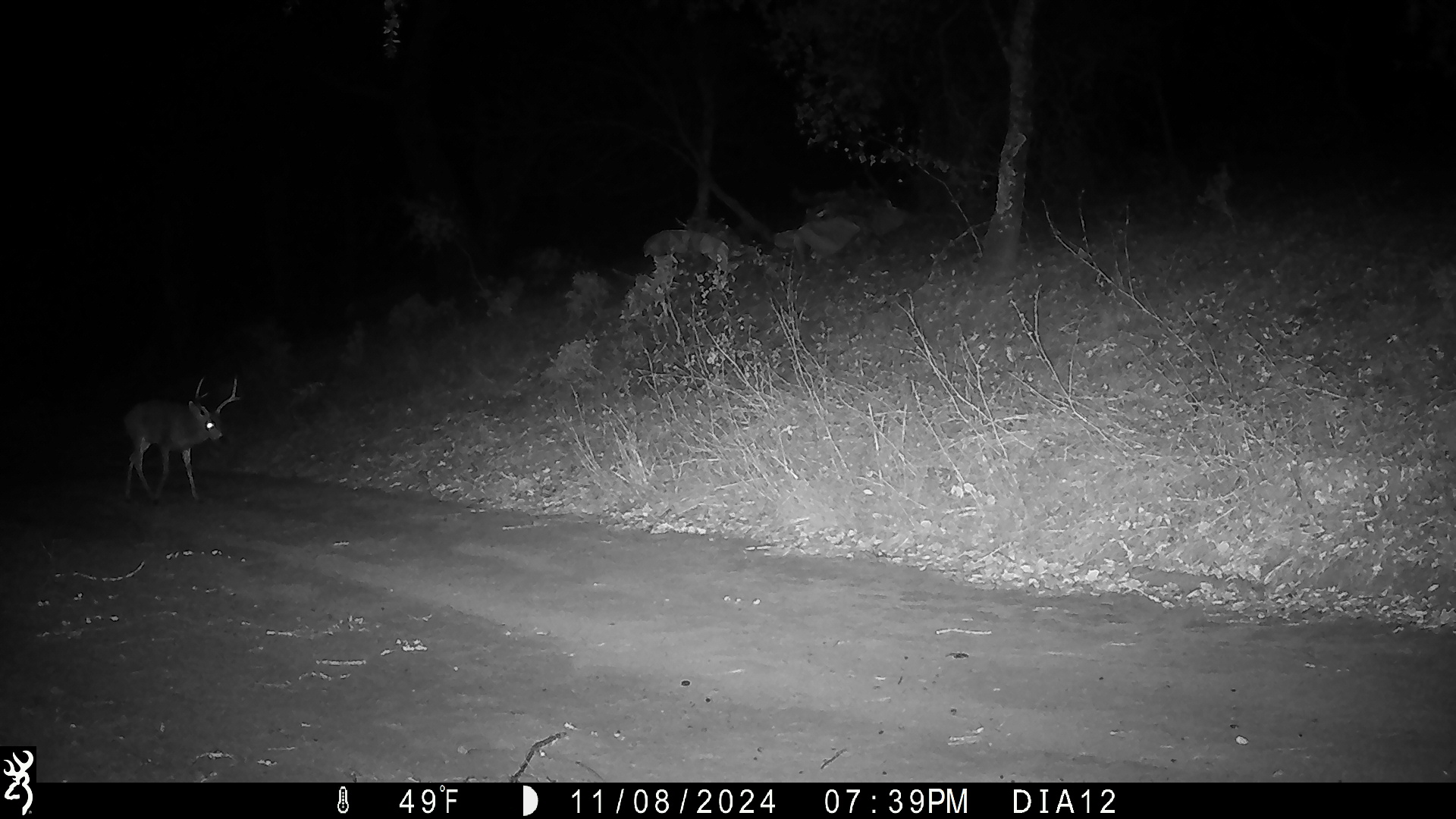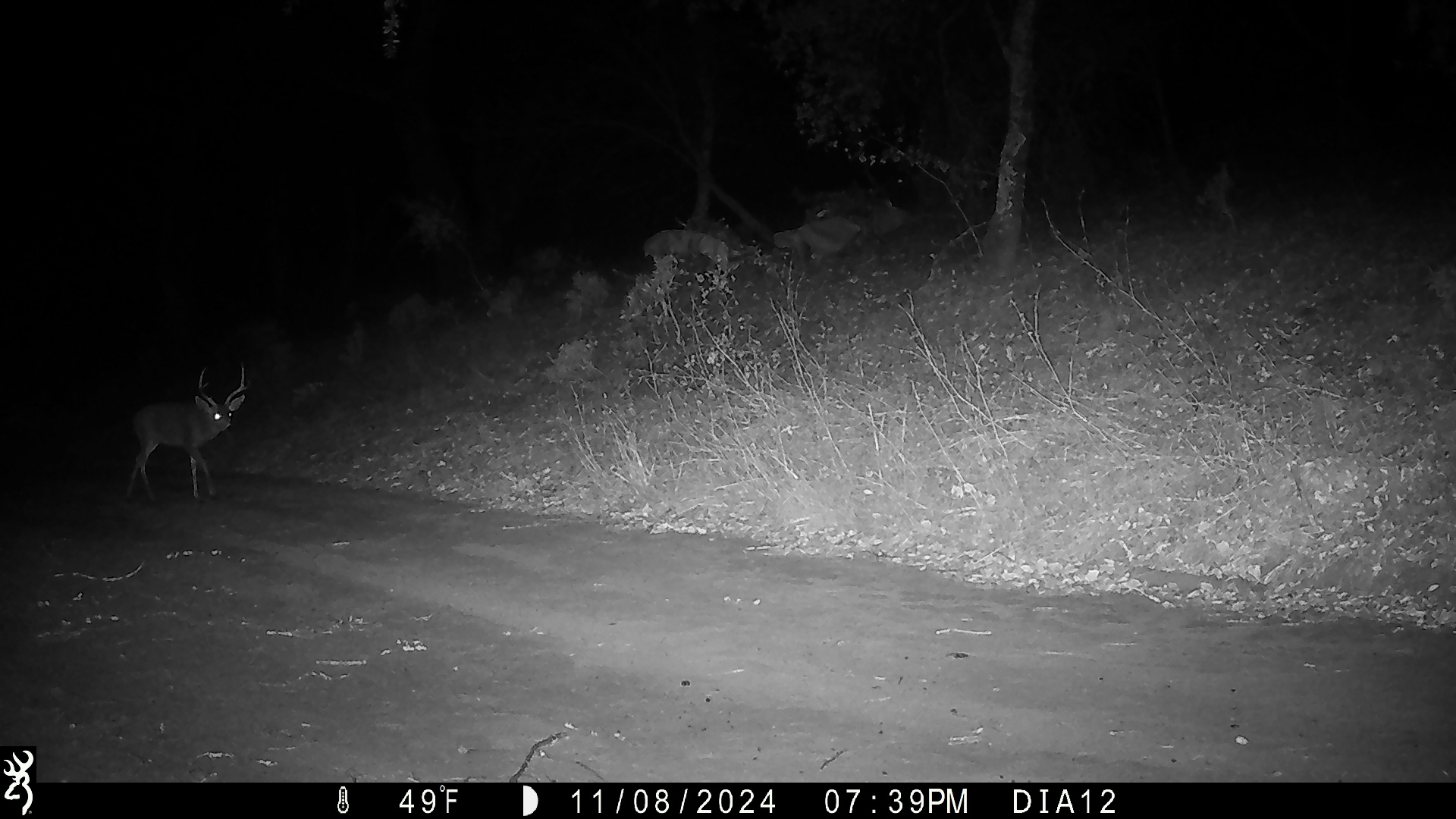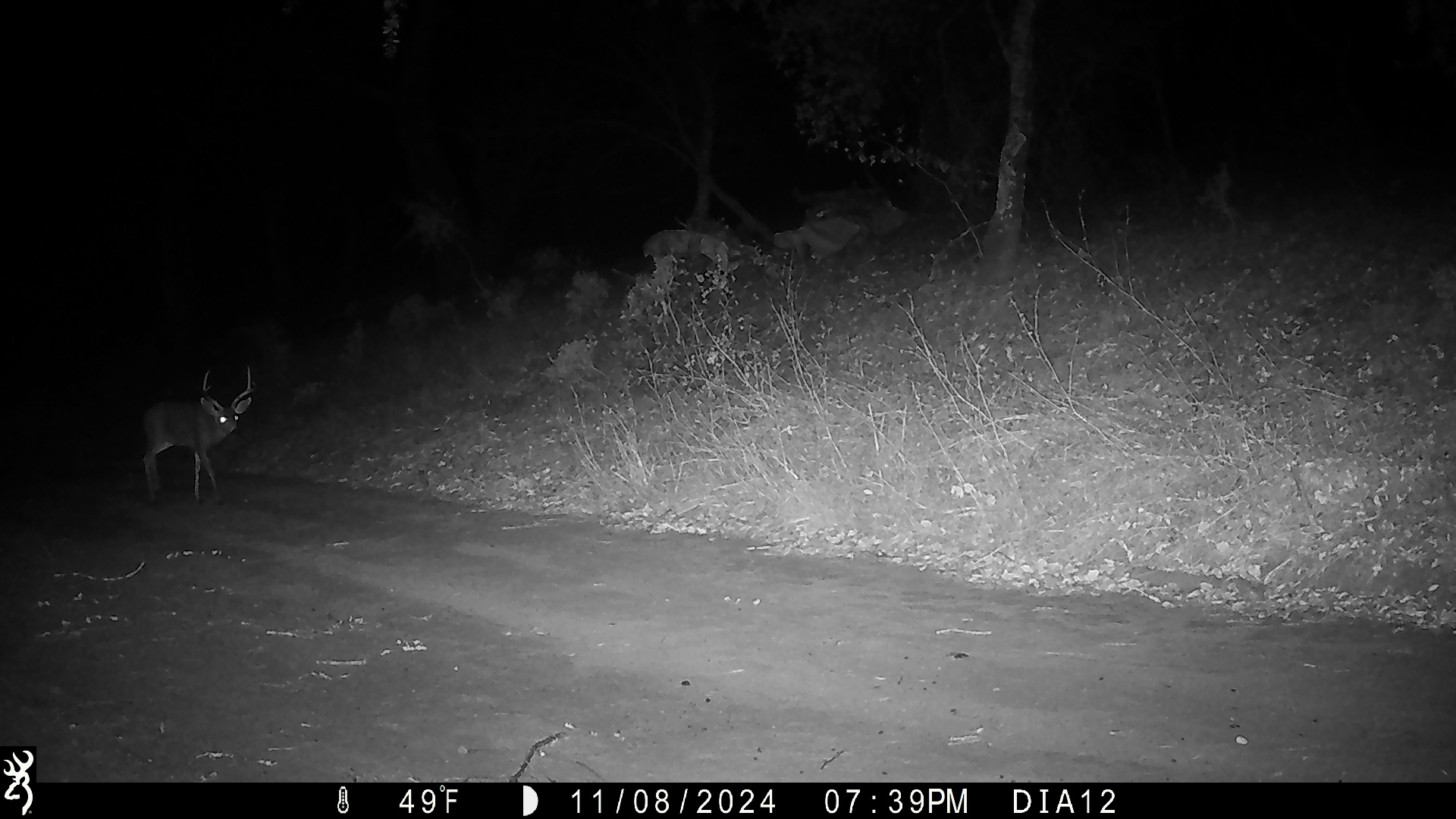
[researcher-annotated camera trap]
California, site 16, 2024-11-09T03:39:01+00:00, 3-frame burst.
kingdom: Animalia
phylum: Chordata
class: Mammalia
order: Artiodactyla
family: Cervidae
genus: Odocoileus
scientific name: Odocoileus hemionus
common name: mule deer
Mule deer (Odocoileus hemionus).